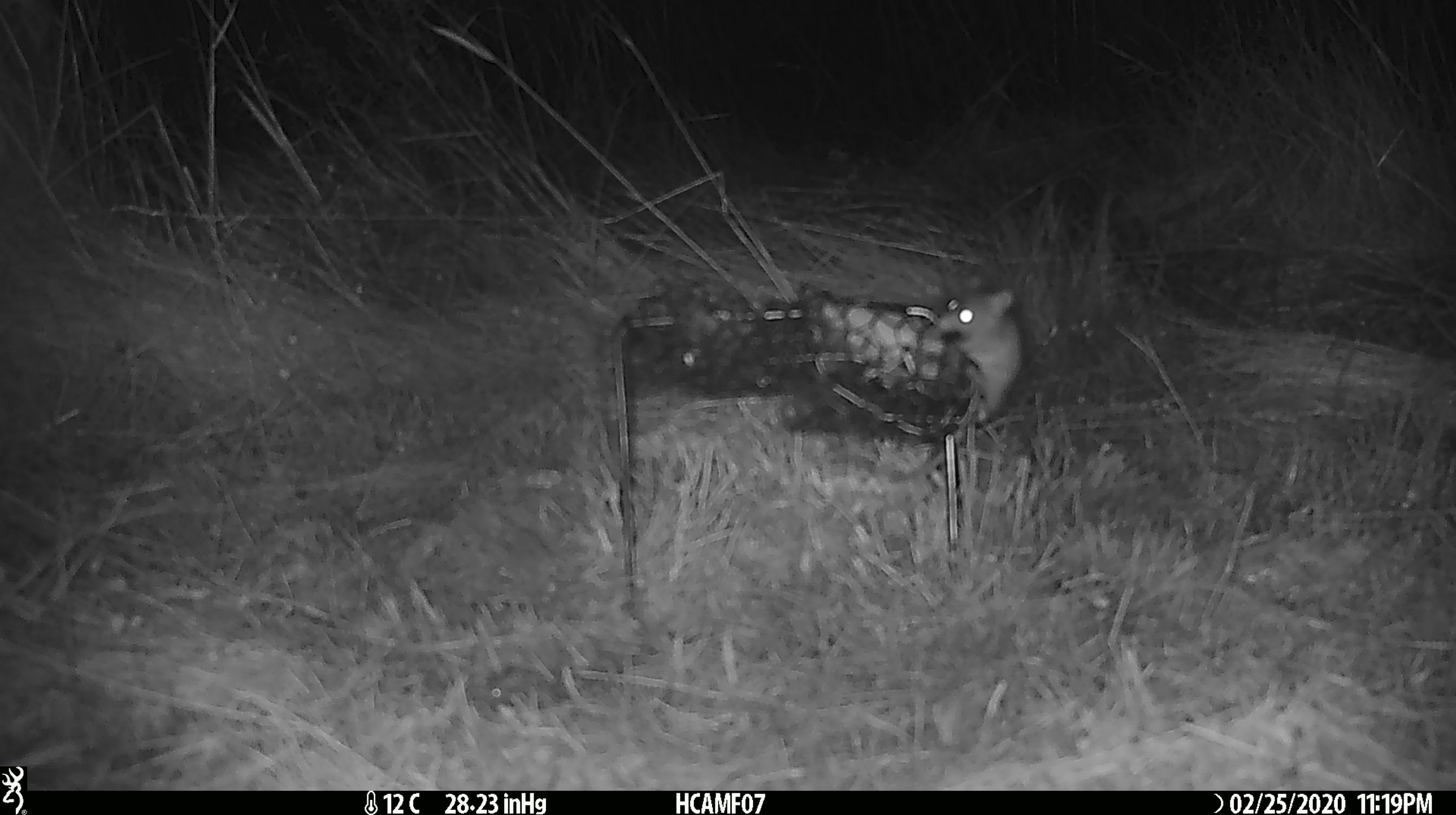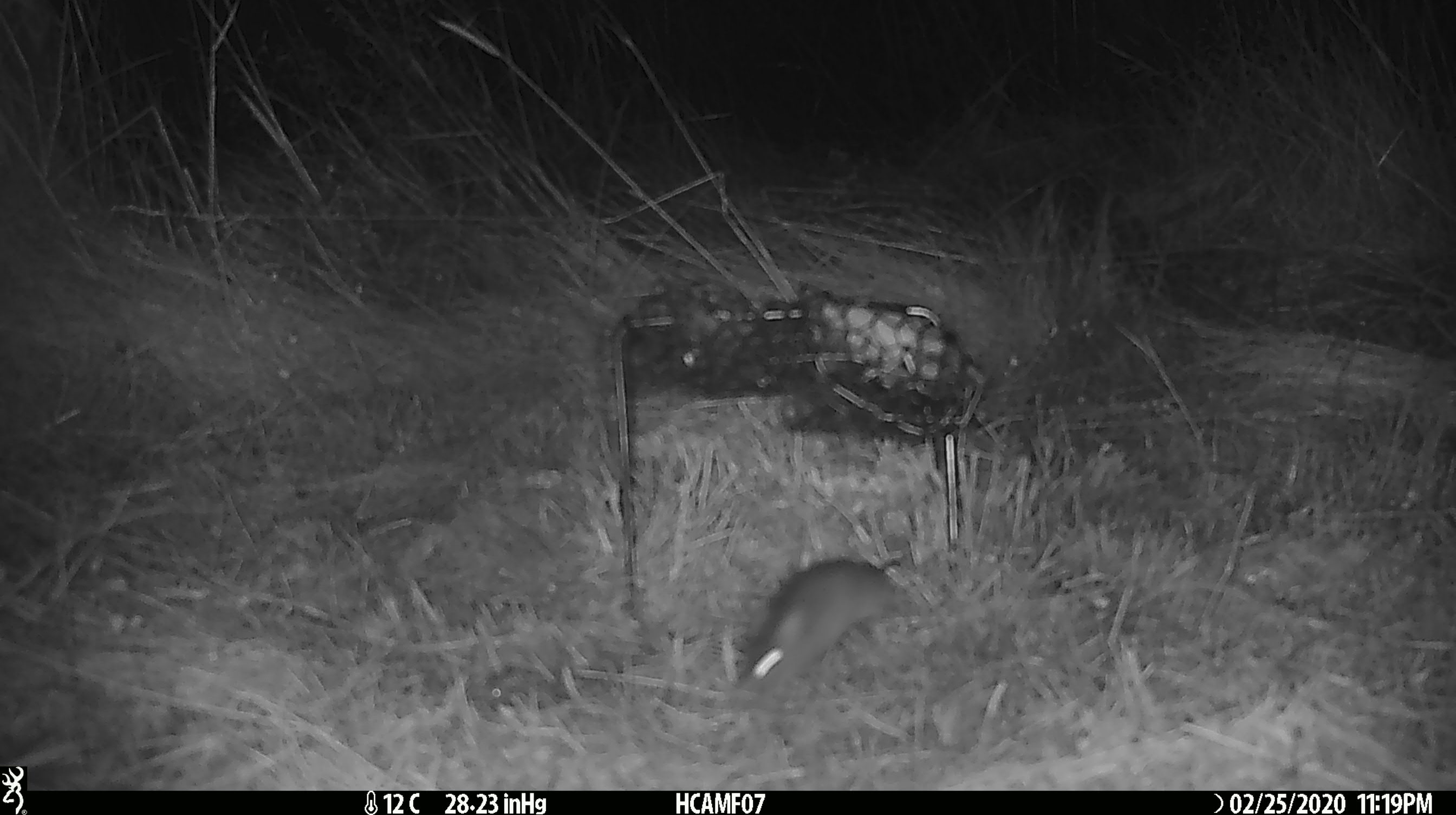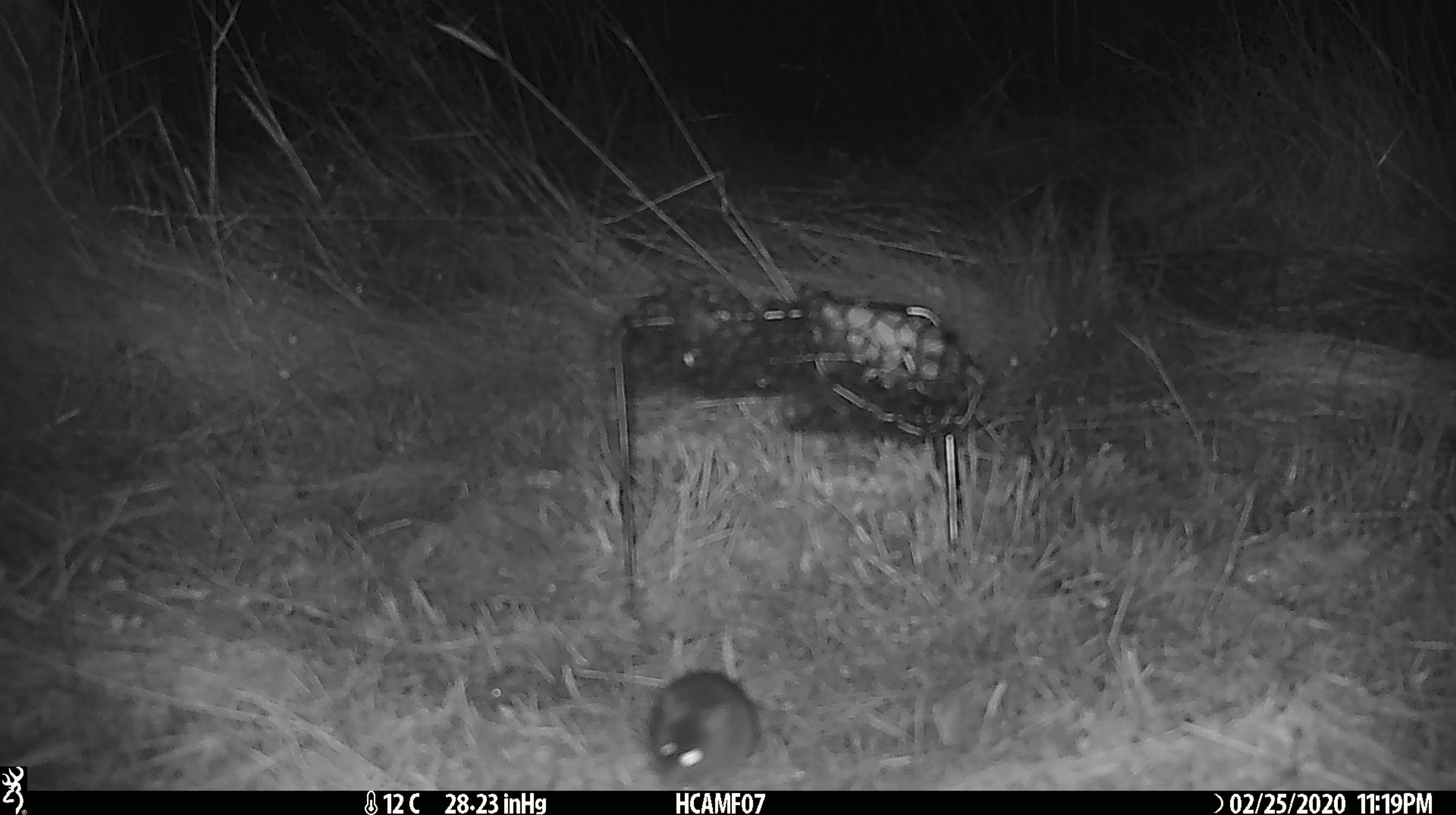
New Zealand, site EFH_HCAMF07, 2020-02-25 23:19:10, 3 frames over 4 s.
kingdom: Animalia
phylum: Chordata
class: Mammalia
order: Rodentia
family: Muridae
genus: Mus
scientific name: Mus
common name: mouse